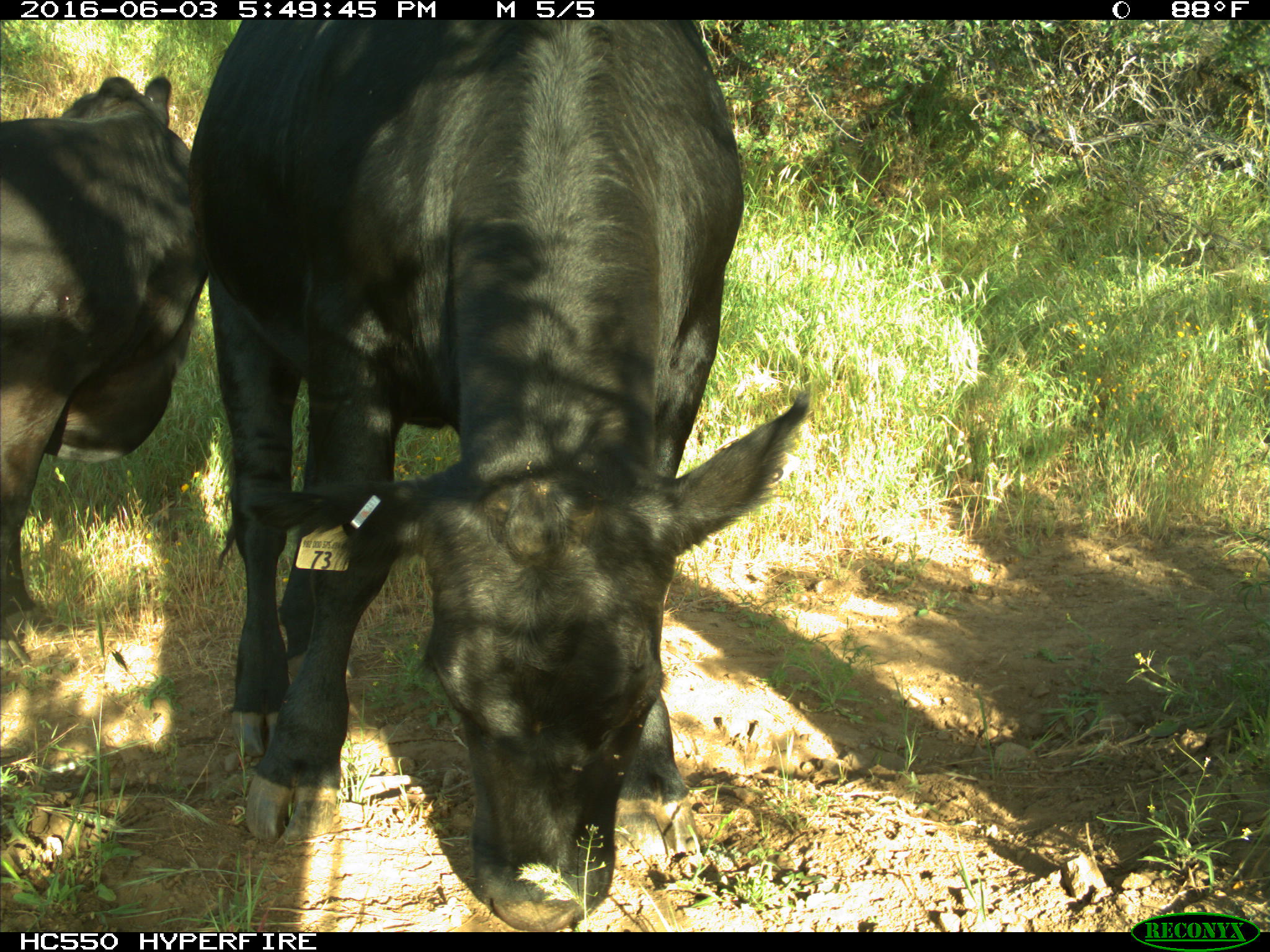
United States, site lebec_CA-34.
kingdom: Animalia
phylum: Chordata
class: Mammalia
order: Artiodactyla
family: Bovidae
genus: Bos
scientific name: Bos taurus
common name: domestic cow